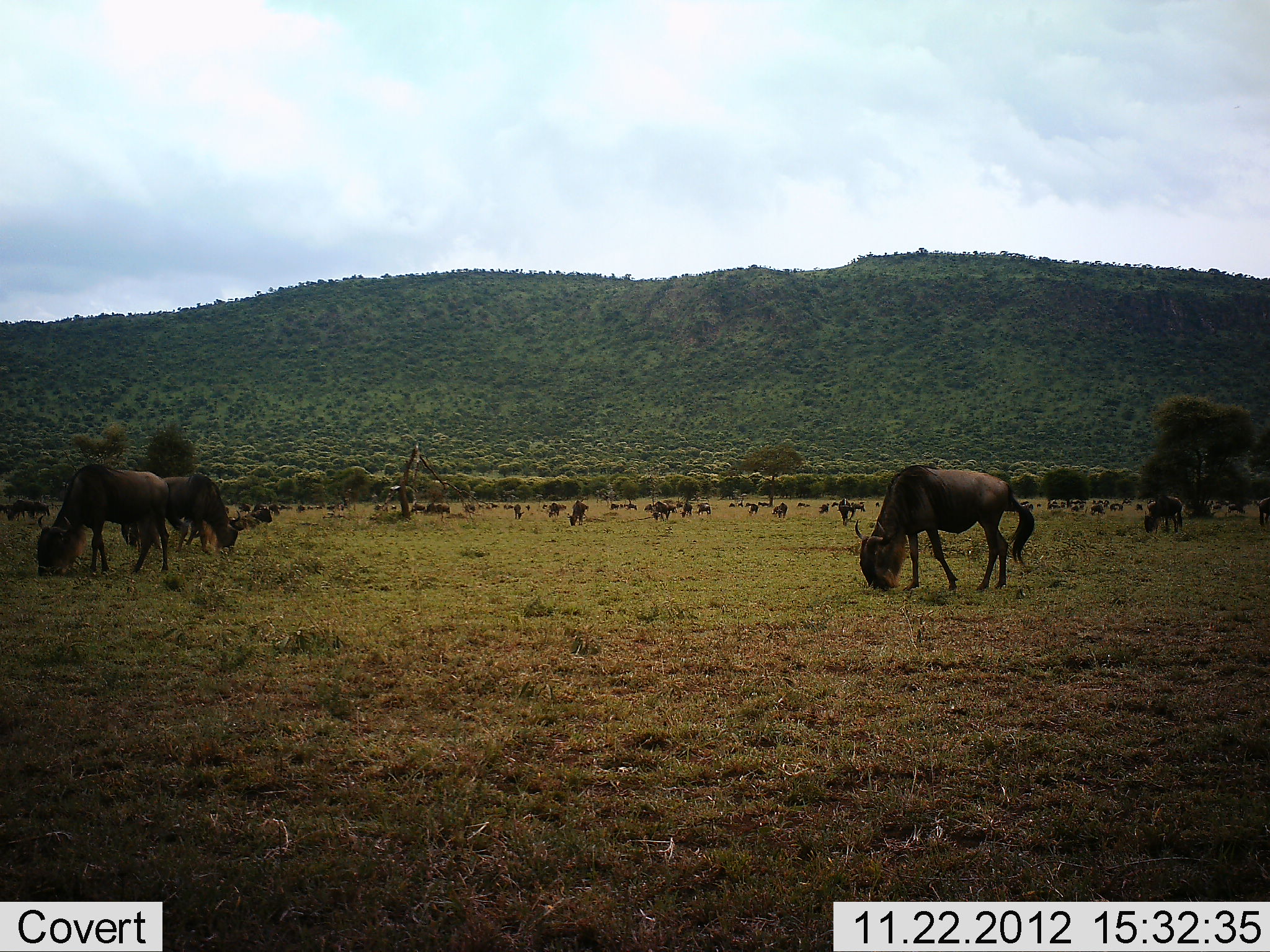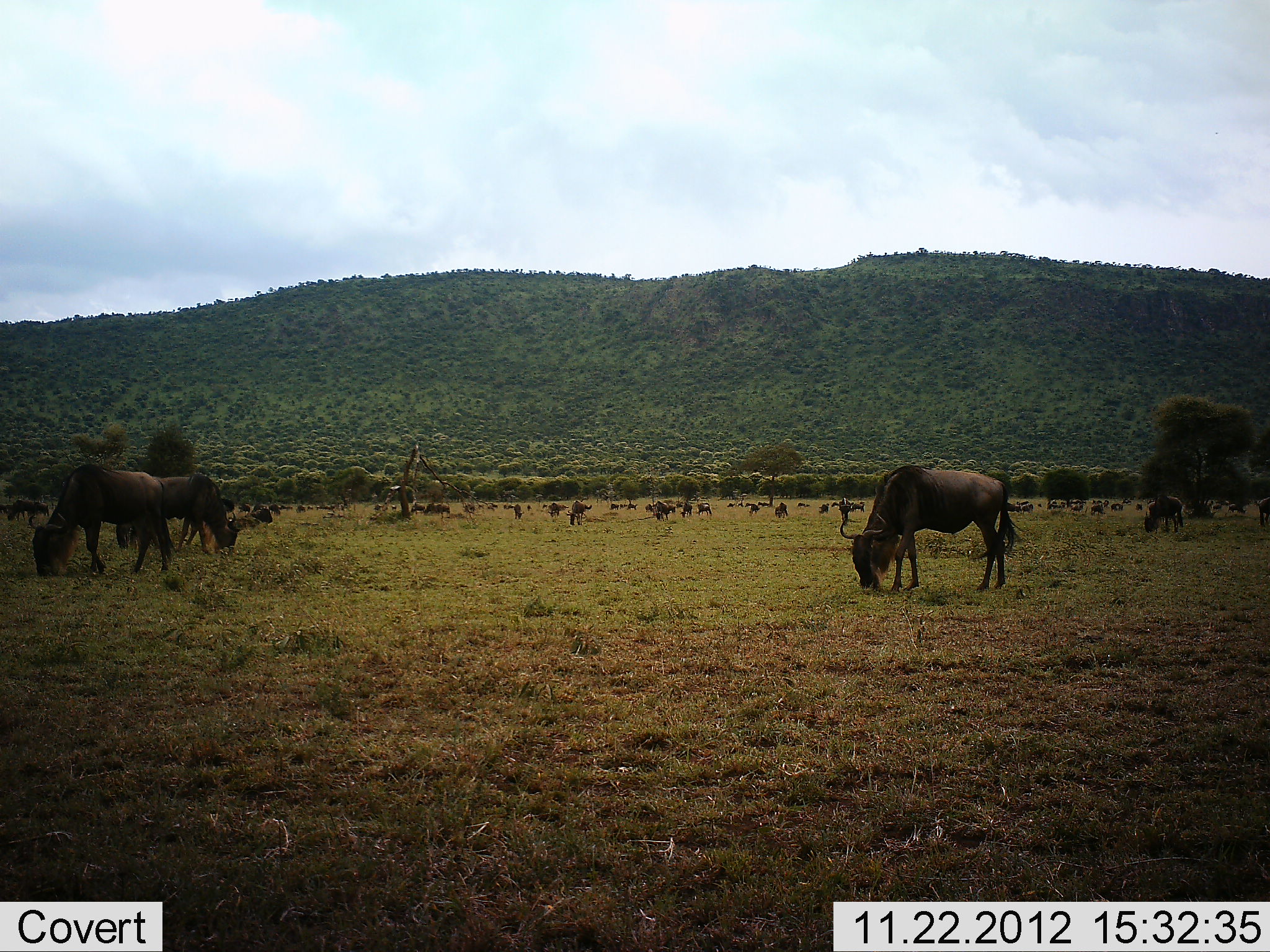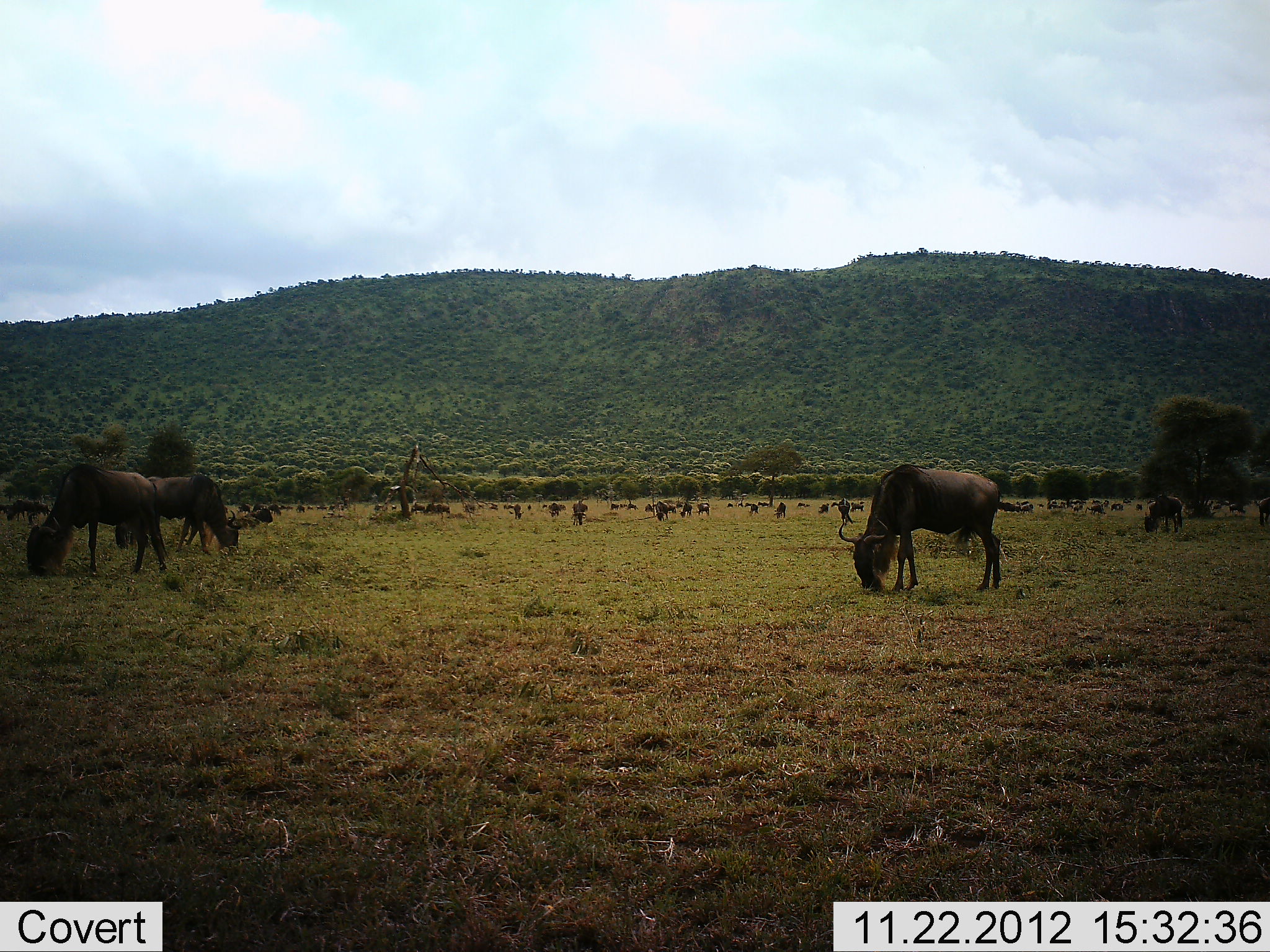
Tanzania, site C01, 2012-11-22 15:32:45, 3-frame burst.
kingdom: Animalia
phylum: Chordata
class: Mammalia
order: Artiodactyla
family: Bovidae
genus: Connochaetes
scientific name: Connochaetes taurinus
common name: blue wildebeest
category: wildebeest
Wildebeest (blue wildebeest) (Connochaetes taurinus), count 11-50. Behavior (volunteer vote fractions): standing 29%, resting 6%, moving 12%, interacting 6%. Young present (vote fraction): 6%. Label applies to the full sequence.